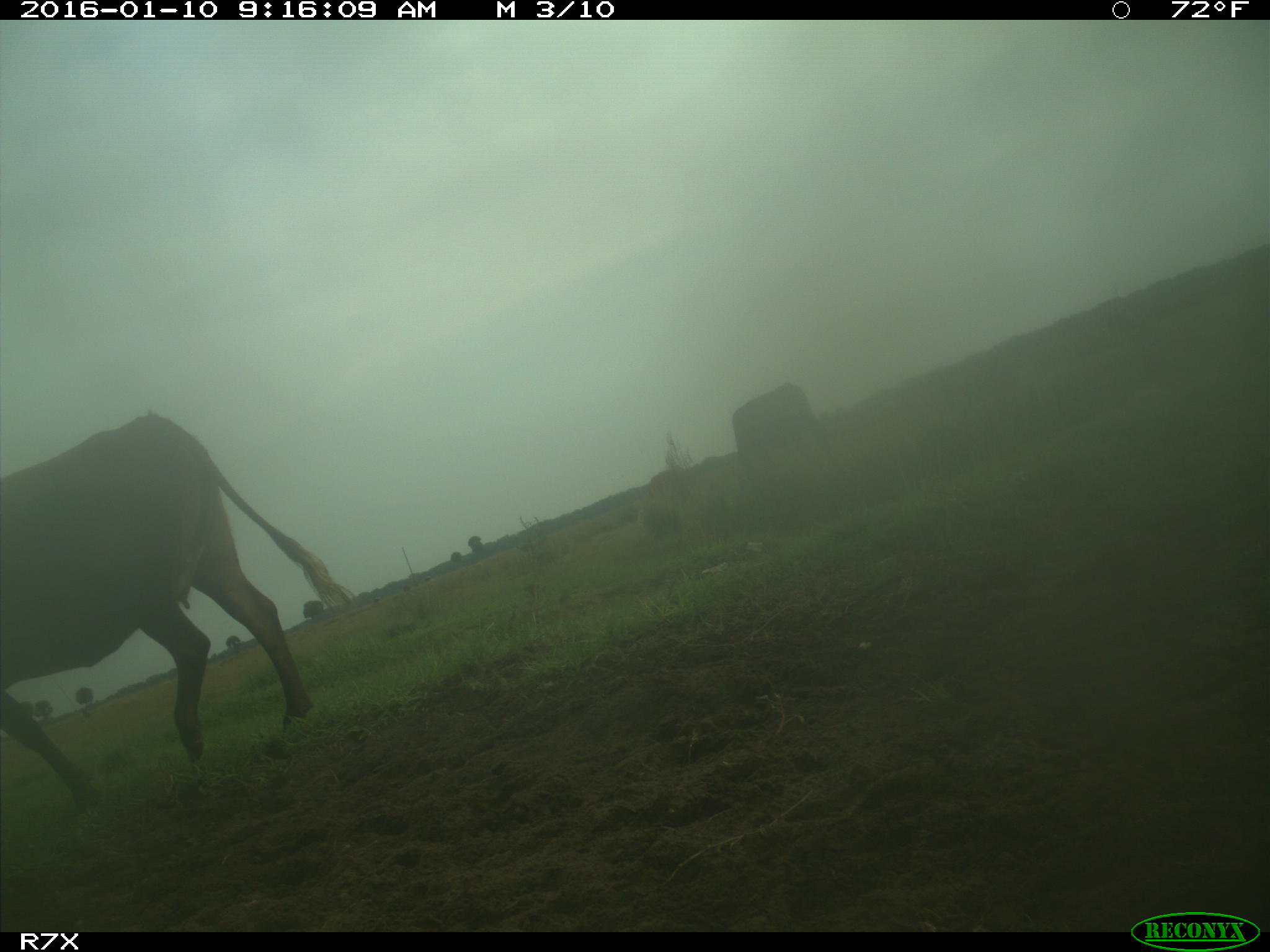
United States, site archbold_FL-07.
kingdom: Animalia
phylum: Chordata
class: Mammalia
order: Artiodactyla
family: Bovidae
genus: Bos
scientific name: Bos taurus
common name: domestic cow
Bos taurus (domestic cow).